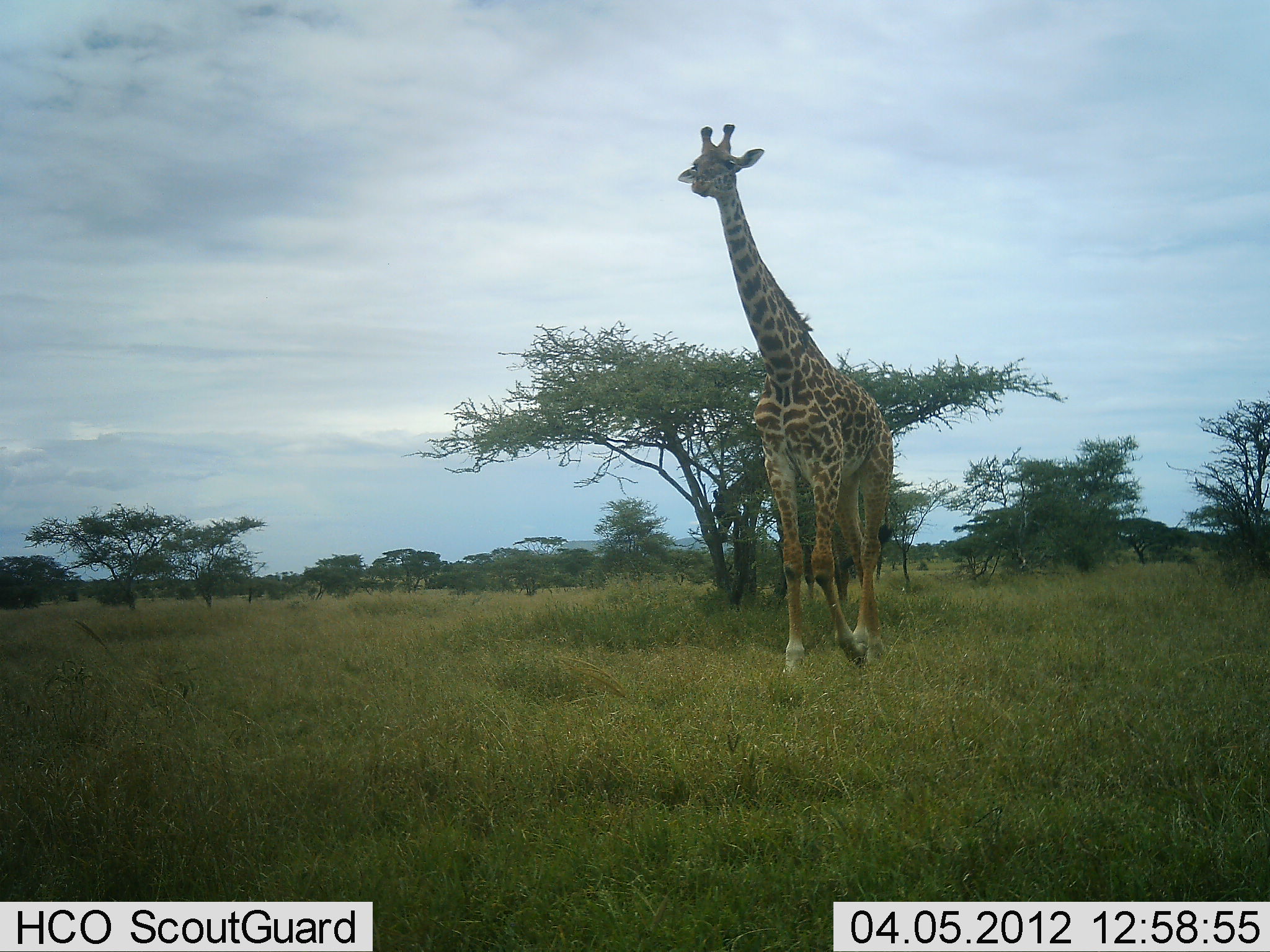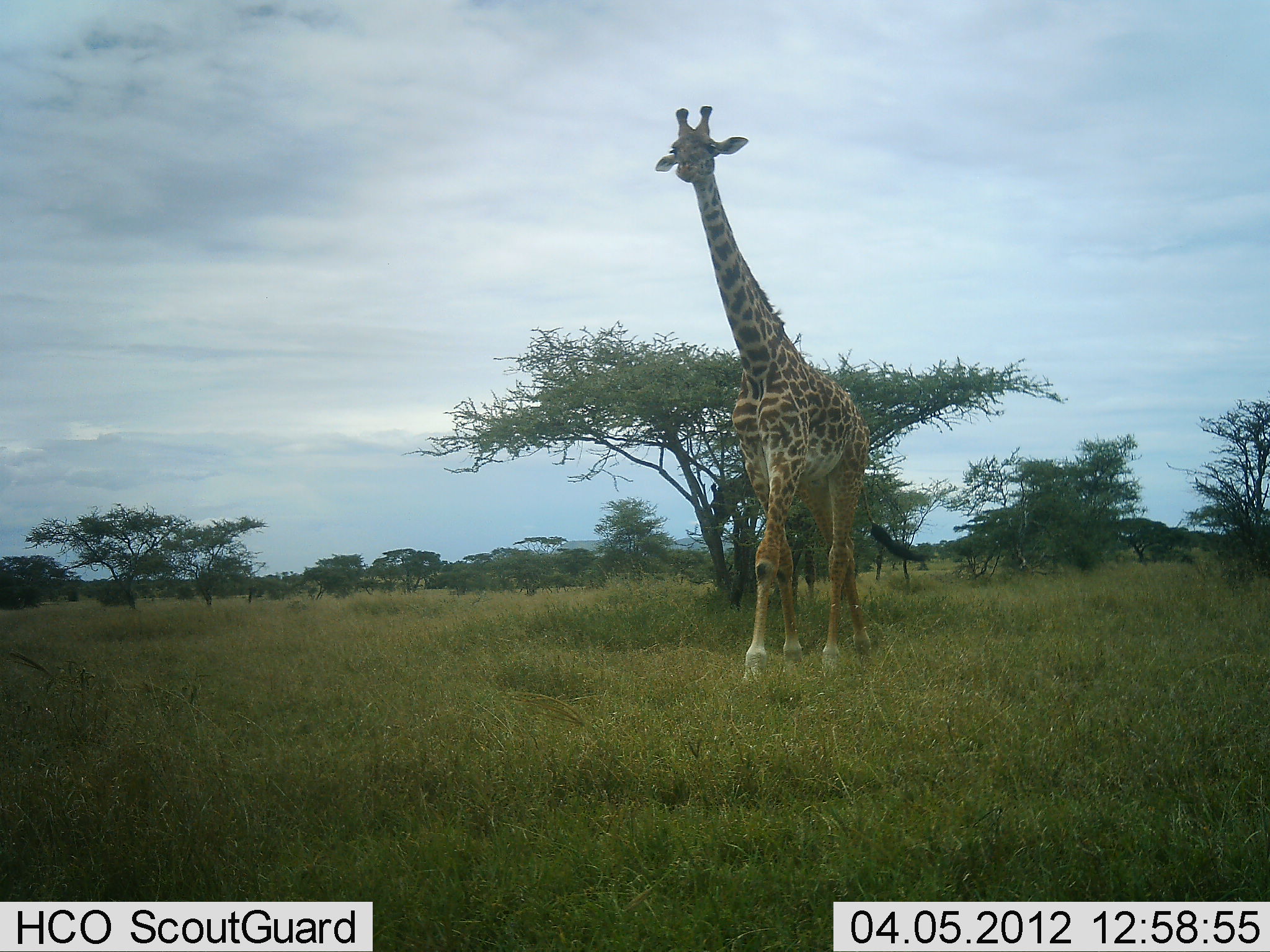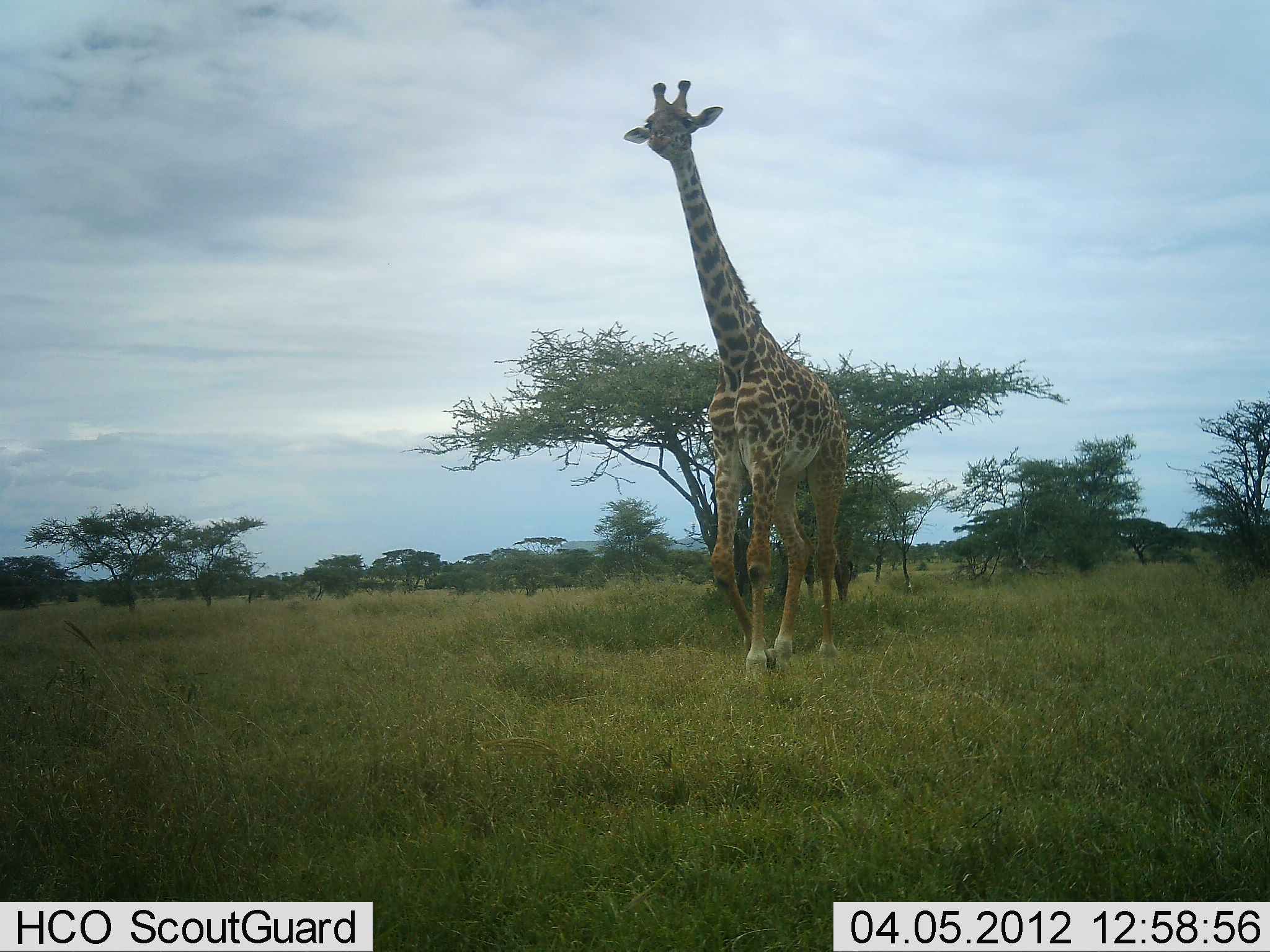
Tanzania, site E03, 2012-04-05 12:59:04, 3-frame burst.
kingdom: Animalia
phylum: Chordata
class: Mammalia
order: Artiodactyla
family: Giraffidae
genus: Giraffa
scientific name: Giraffa camelopardalis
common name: giraffe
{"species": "giraffe (Giraffa camelopardalis)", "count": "1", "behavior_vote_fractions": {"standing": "20%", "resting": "0%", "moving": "84%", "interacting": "0%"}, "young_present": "0%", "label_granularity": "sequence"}